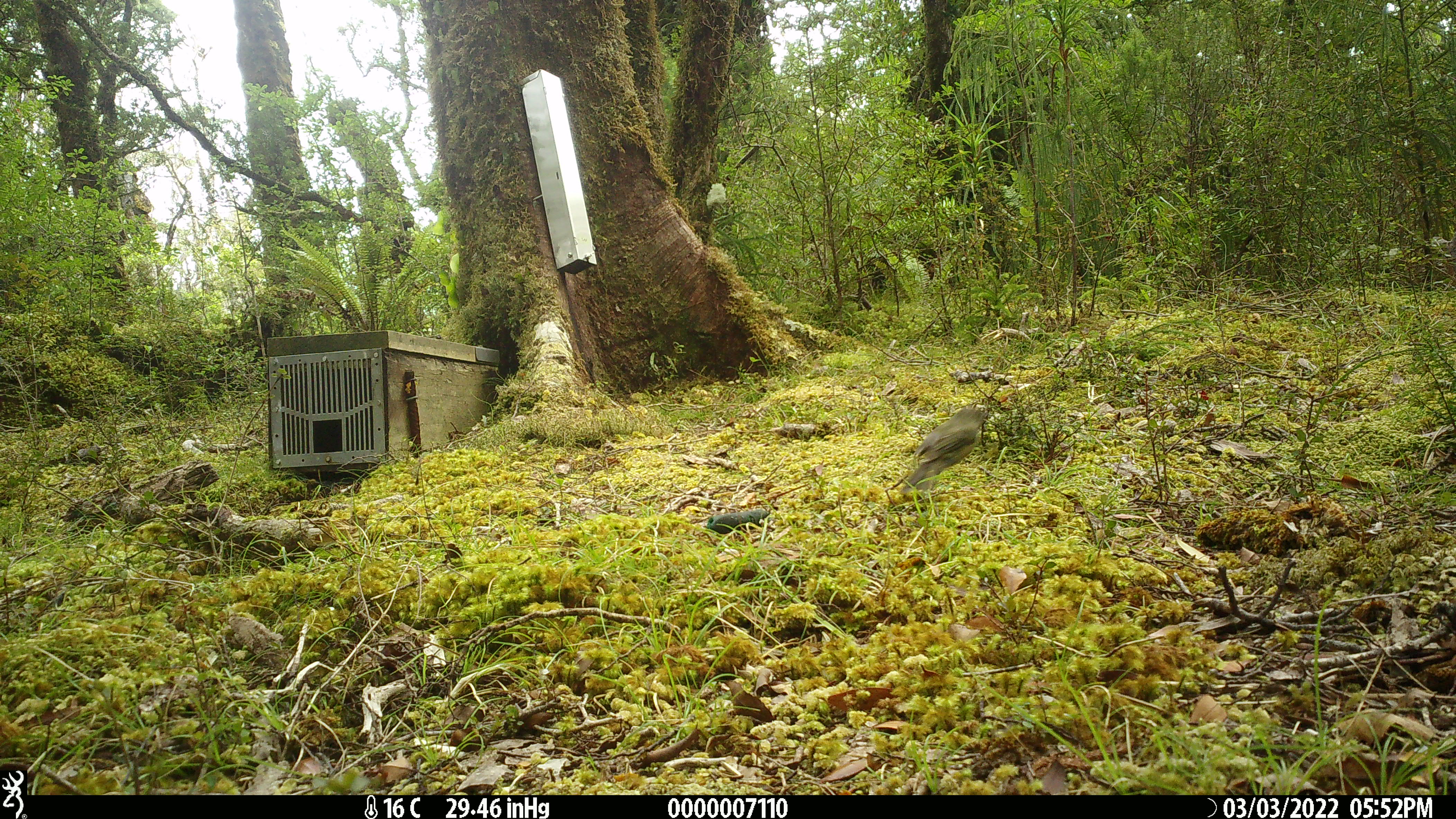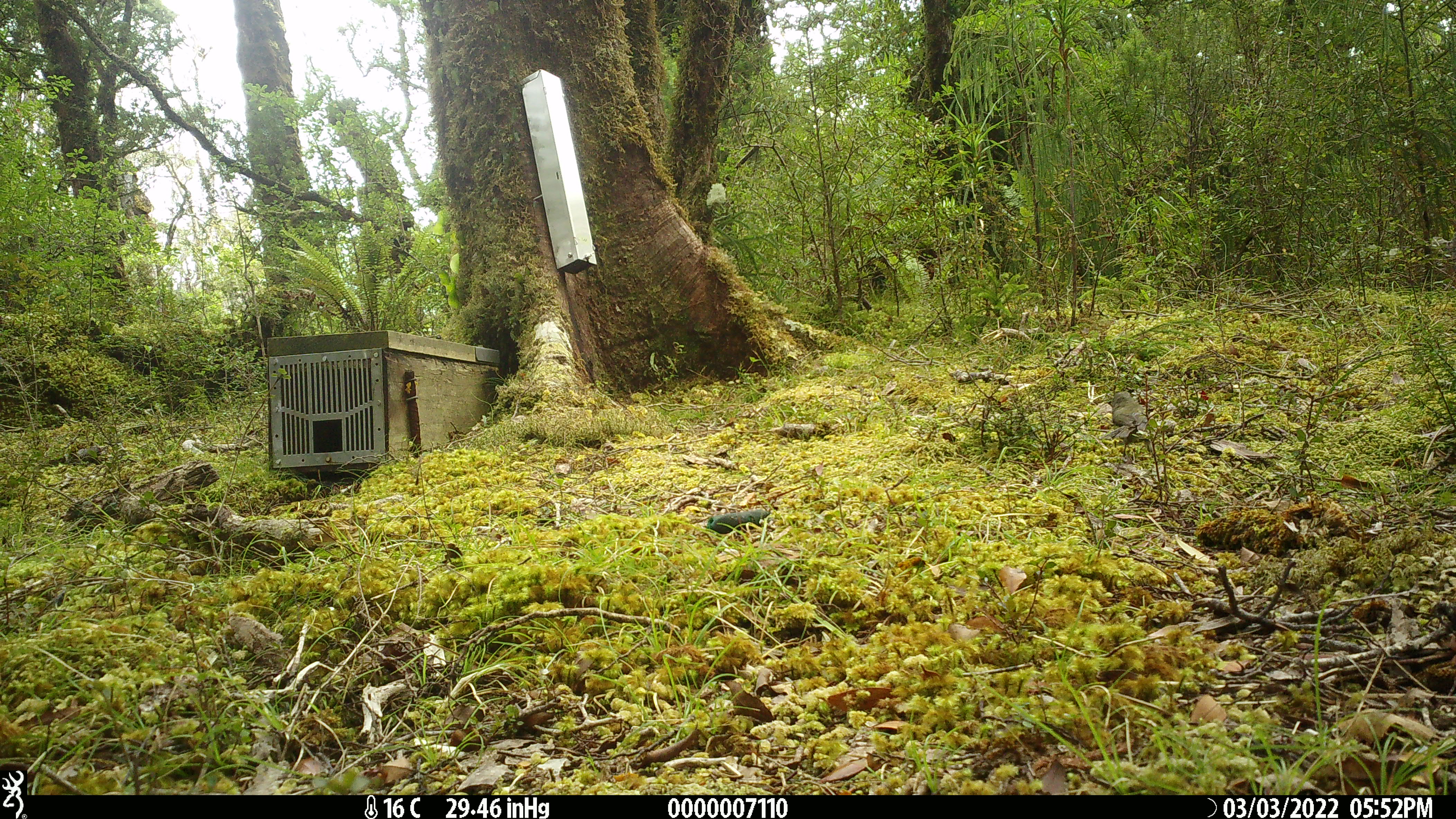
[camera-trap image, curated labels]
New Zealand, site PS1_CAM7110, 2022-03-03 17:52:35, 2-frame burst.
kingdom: Animalia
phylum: Chordata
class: Aves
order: Passeriformes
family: Meliphagidae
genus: Anthornis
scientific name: Anthornis melanura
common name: new zealand bellbird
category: bellbird